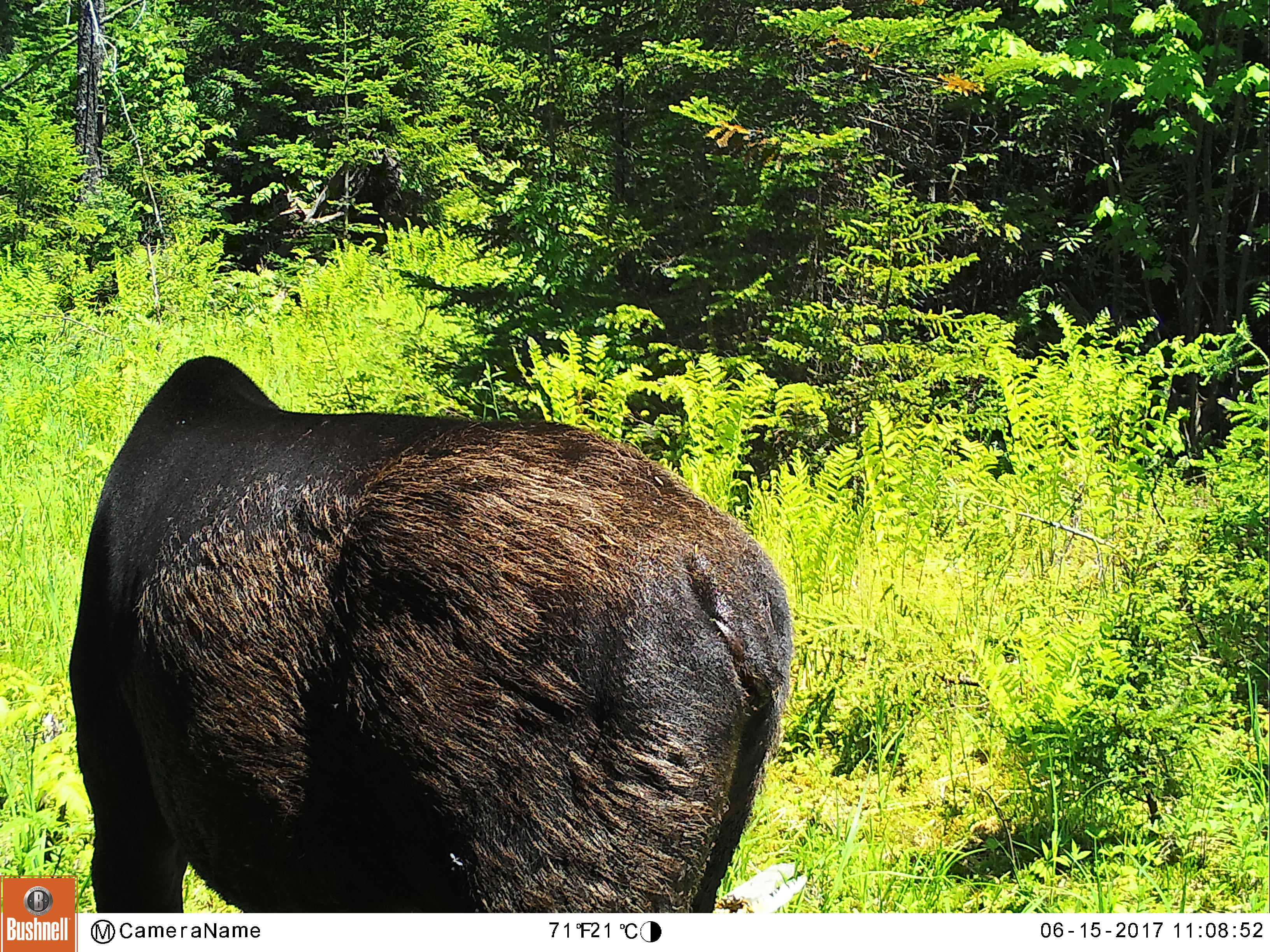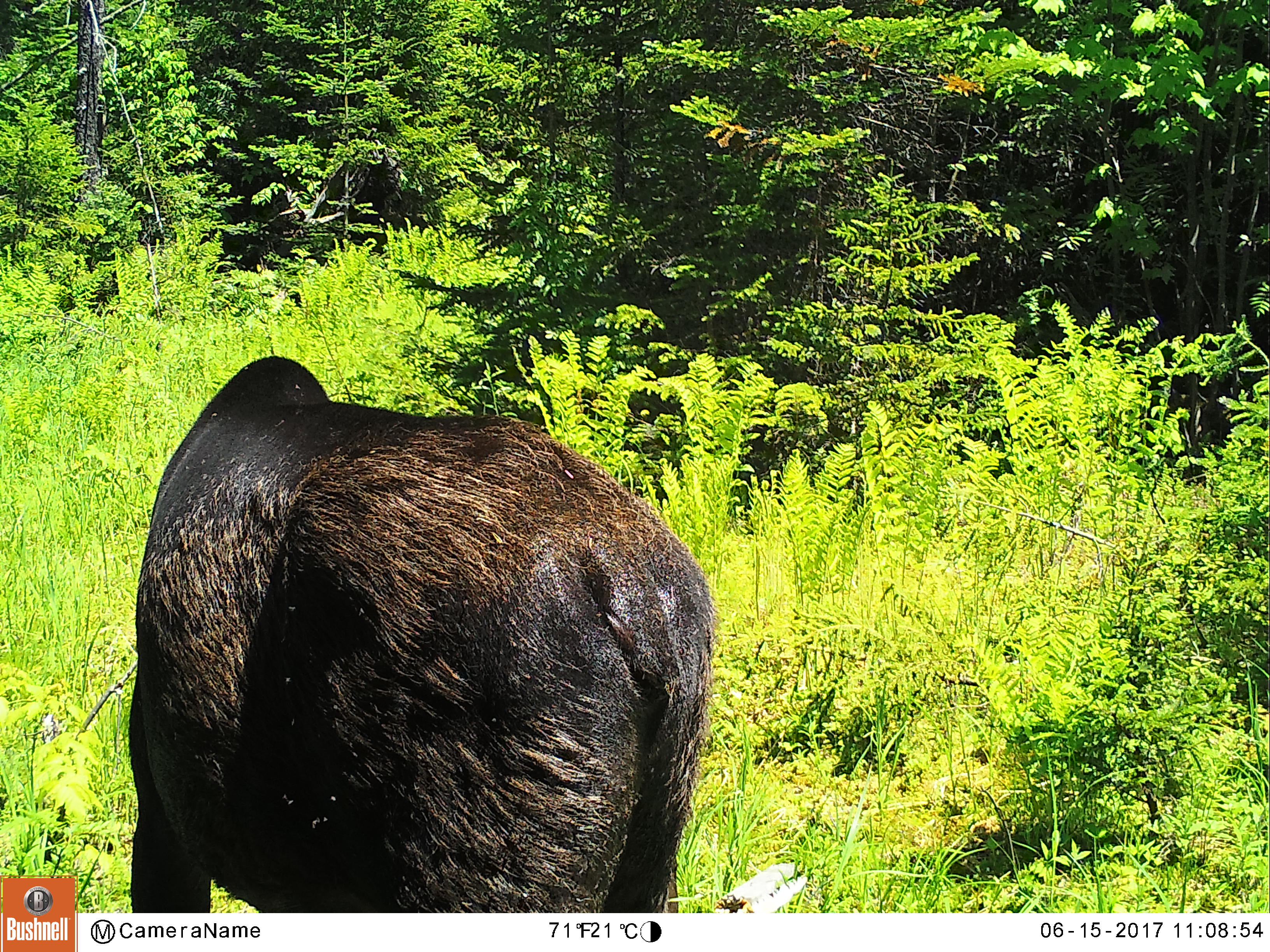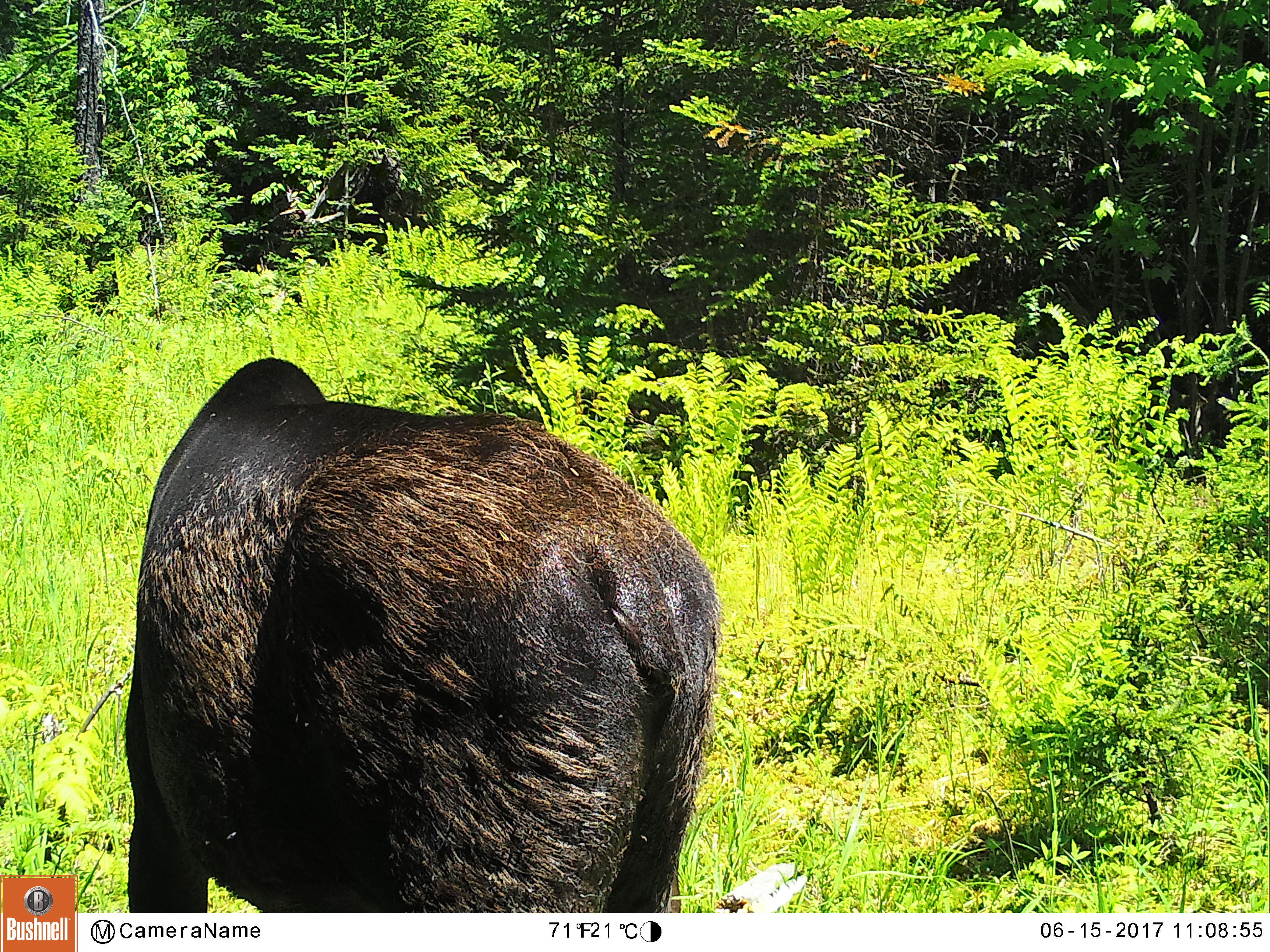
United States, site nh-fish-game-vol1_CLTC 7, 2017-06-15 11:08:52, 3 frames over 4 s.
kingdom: Animalia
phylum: Chordata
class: Mammalia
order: Artiodactyla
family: Cervidae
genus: Alces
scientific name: Alces alces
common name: moose